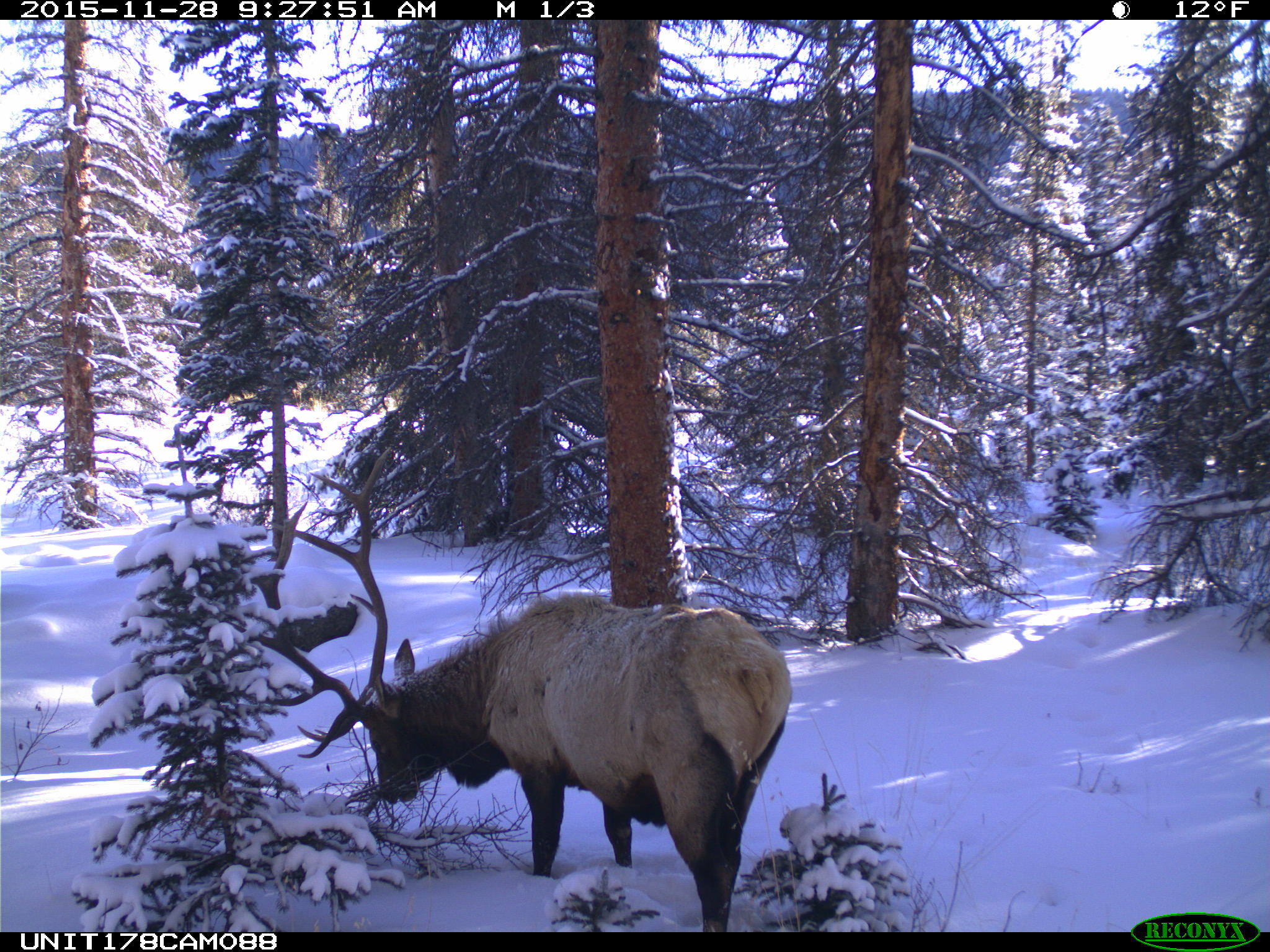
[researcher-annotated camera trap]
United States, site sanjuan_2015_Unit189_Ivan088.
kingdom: Animalia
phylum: Chordata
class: Mammalia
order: Artiodactyla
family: Cervidae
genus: Cervus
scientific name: Cervus elaphus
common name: red deer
Cervus elaphus (red deer).